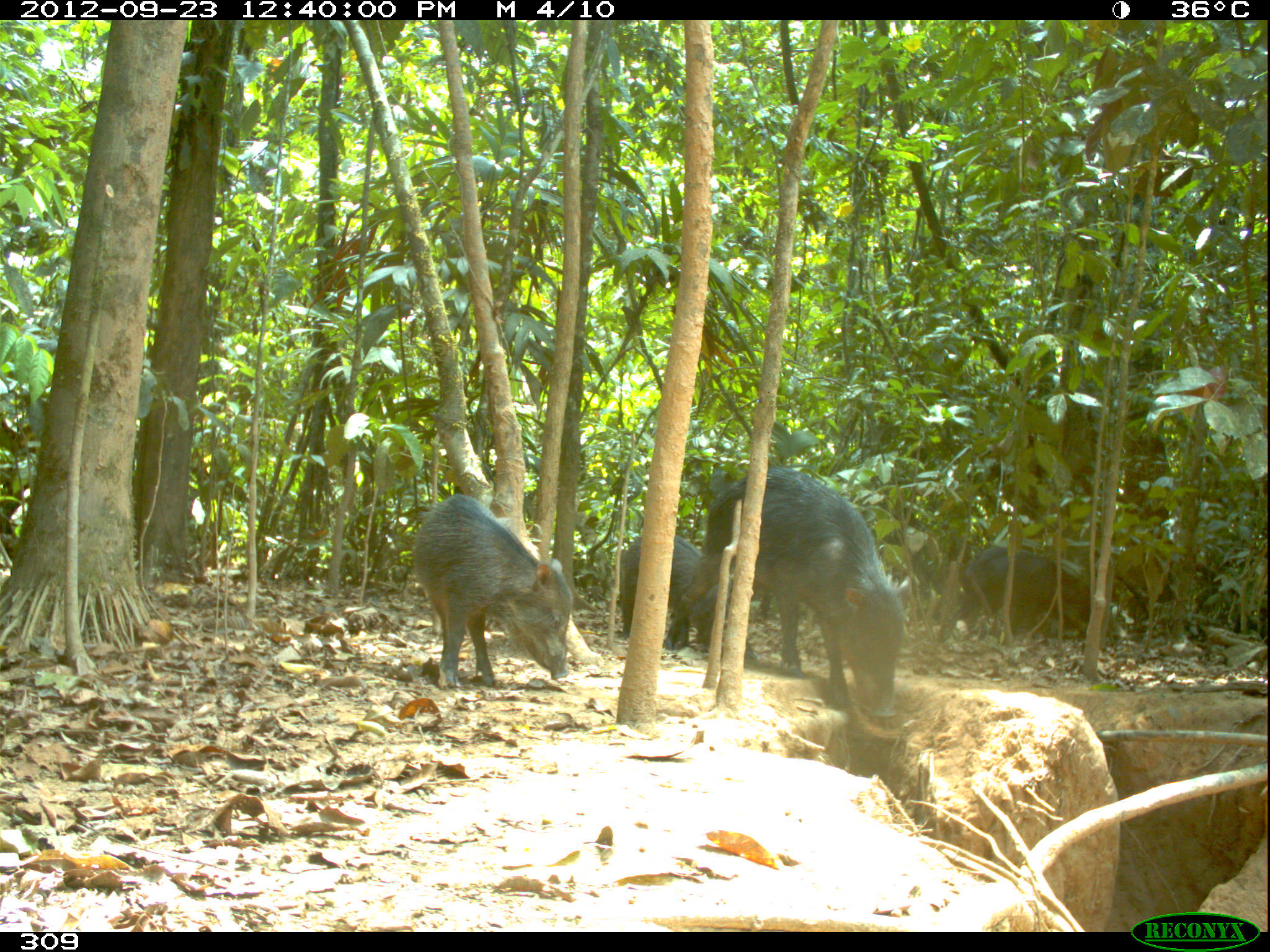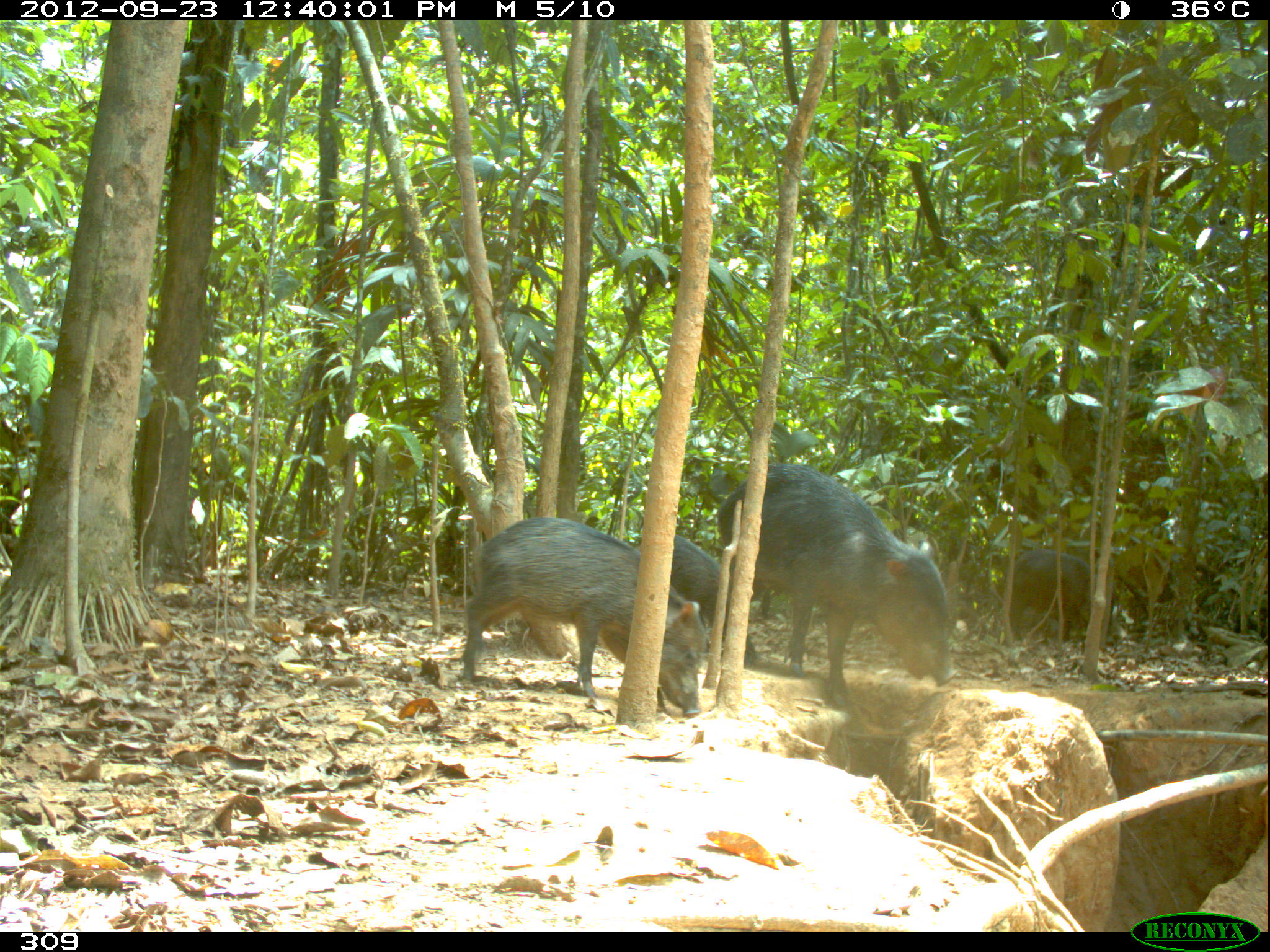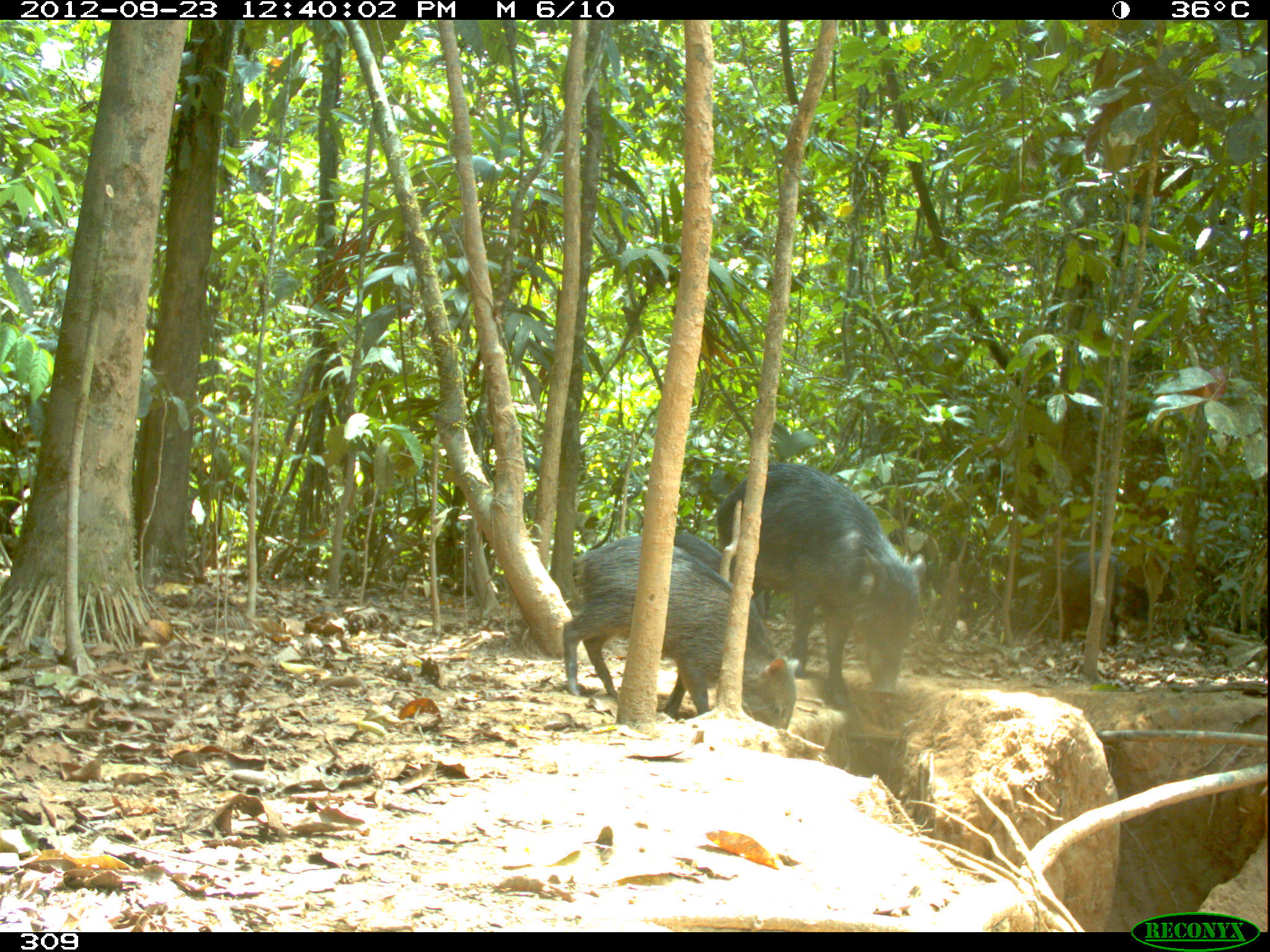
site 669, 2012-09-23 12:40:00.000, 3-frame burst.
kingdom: Animalia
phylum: Chordata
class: Mammalia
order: Artiodactyla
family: Tayassuidae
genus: Tayassu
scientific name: Tayassu pecari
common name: white-lipped peccary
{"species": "Tayassu pecari (white-lipped peccary)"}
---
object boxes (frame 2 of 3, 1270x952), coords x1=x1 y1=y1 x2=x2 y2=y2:
tayassu pecari: x1=716 y1=462 x2=958 y2=708; x1=458 y1=516 x2=708 y2=716; x1=637 y1=534 x2=761 y2=670; x1=1003 y1=549 x2=1117 y2=645